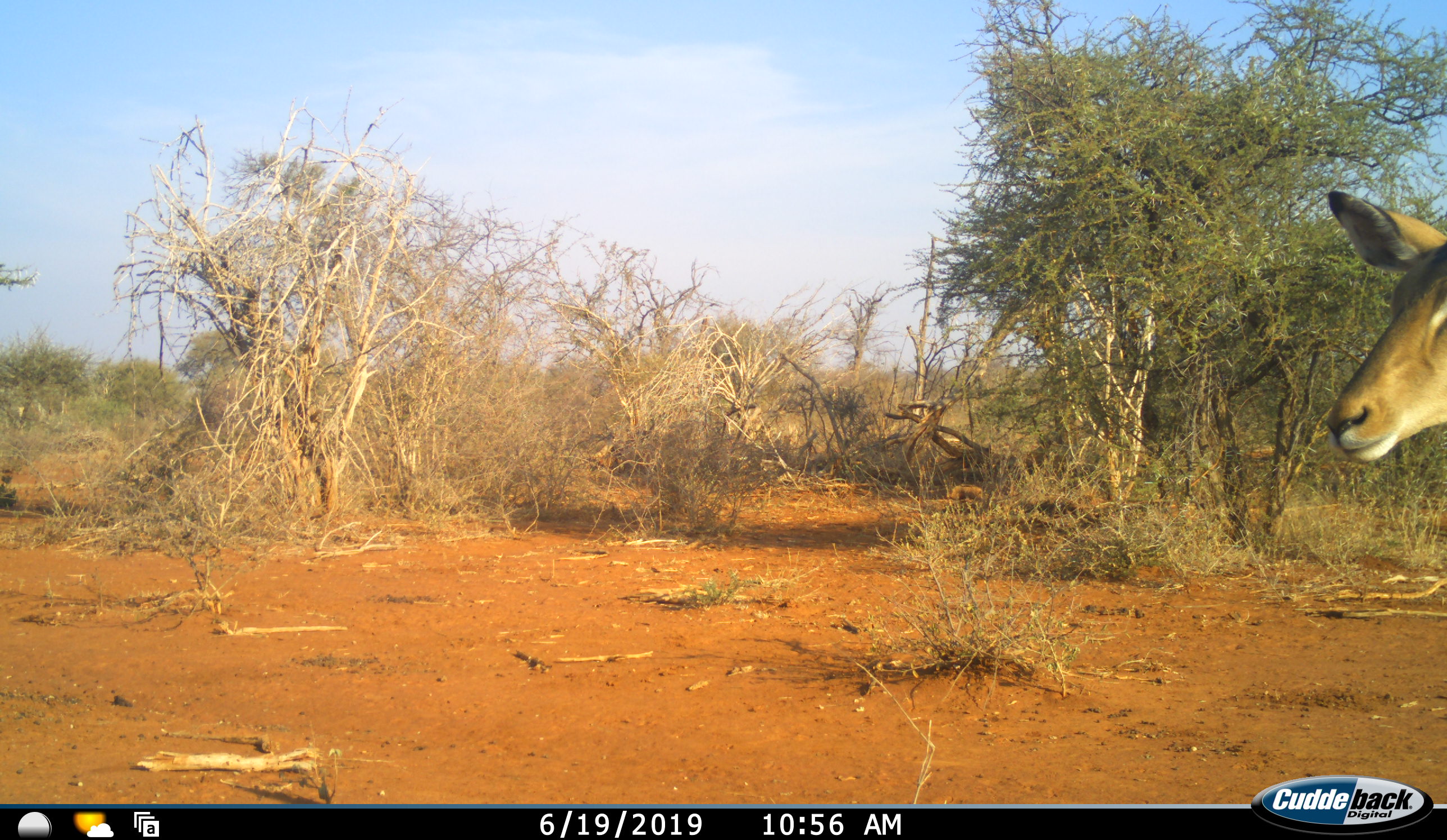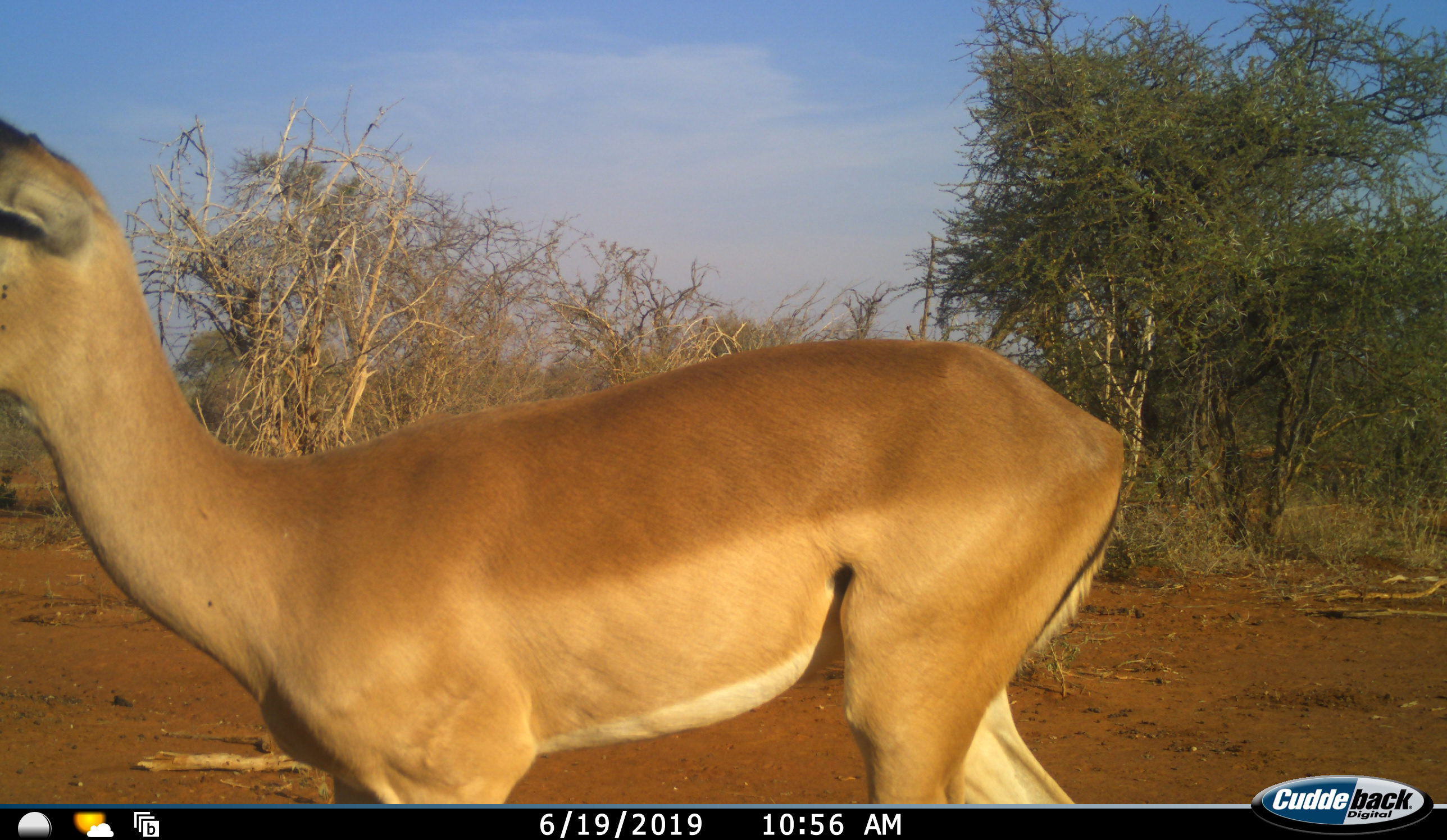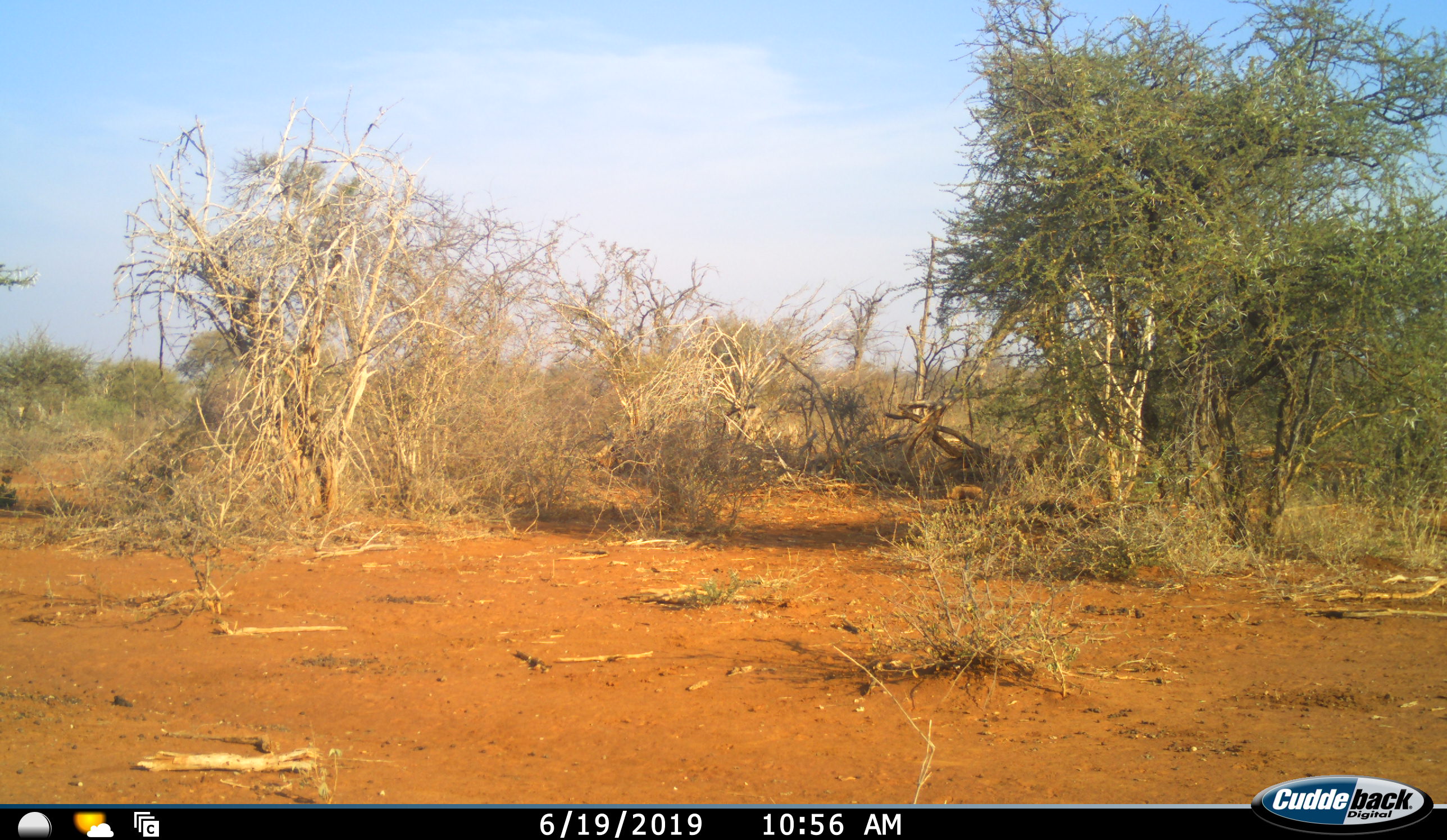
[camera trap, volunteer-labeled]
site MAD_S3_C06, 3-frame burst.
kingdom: Animalia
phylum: Chordata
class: Mammalia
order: Artiodactyla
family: Bovidae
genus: Aepyceros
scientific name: Aepyceros melampus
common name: impala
Impala (Aepyceros melampus), count 1. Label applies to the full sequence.